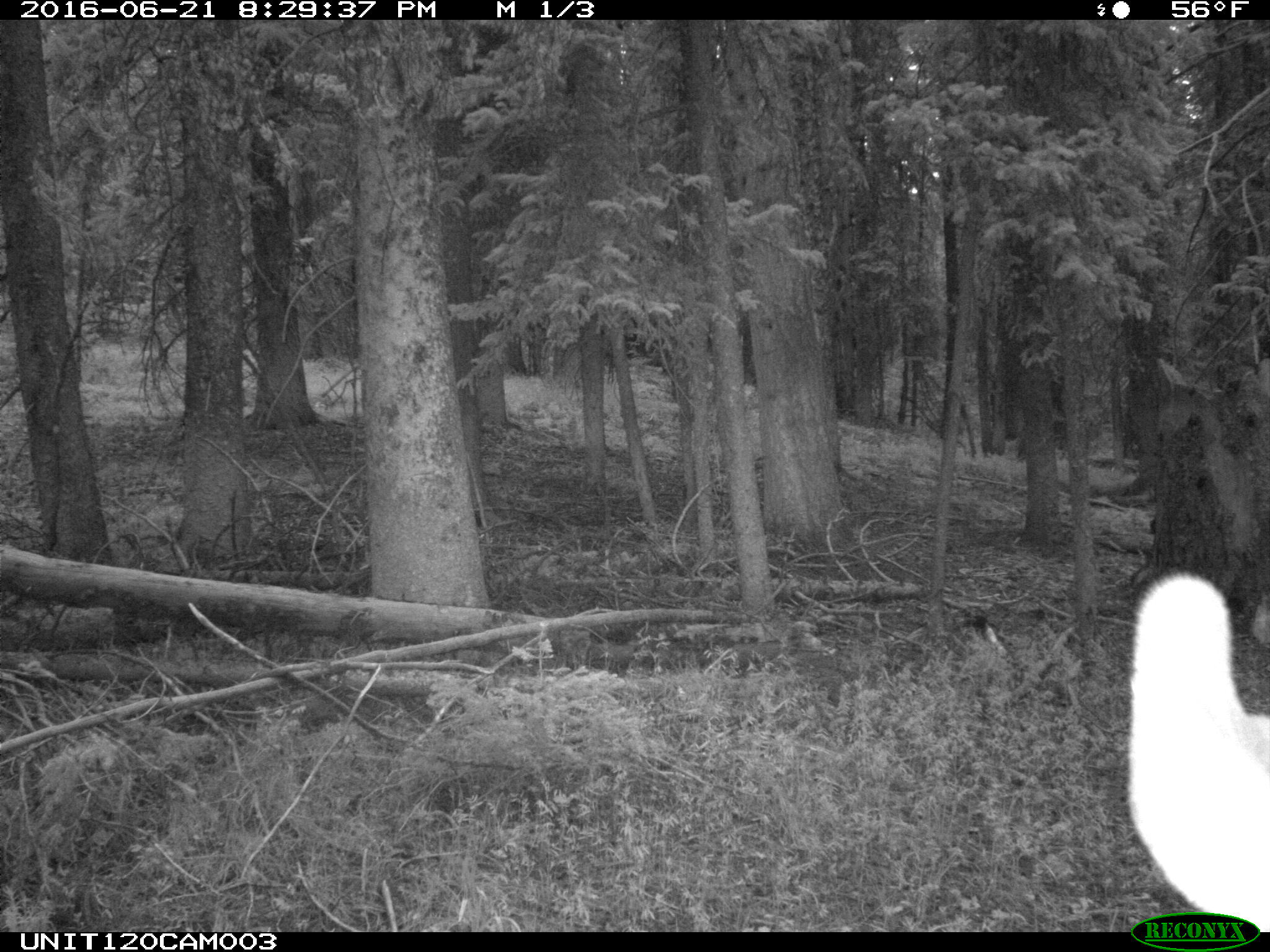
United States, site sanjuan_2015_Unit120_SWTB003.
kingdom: Animalia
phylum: Chordata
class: Mammalia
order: Artiodactyla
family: Cervidae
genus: Cervus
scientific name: Cervus elaphus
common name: red deer